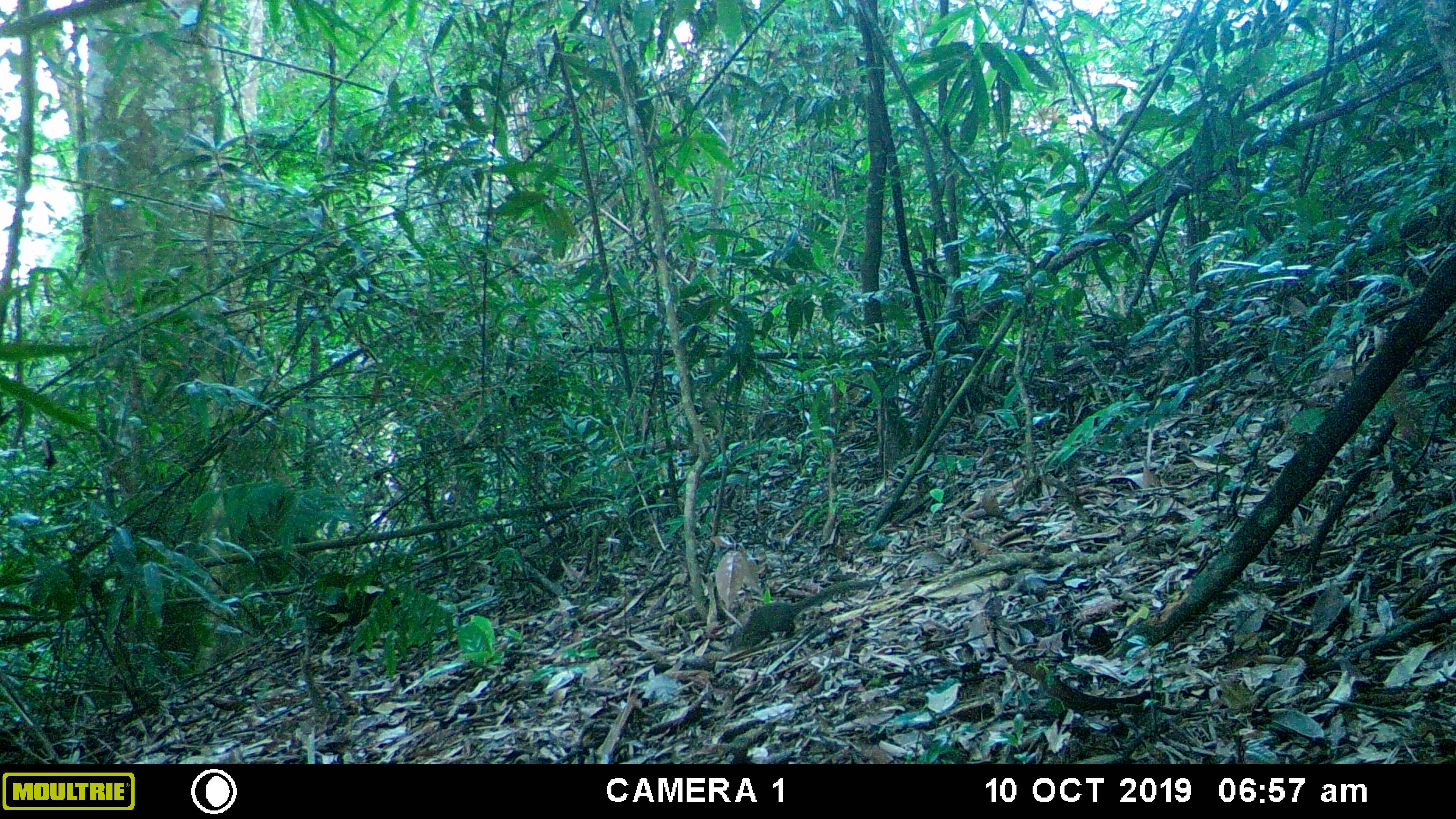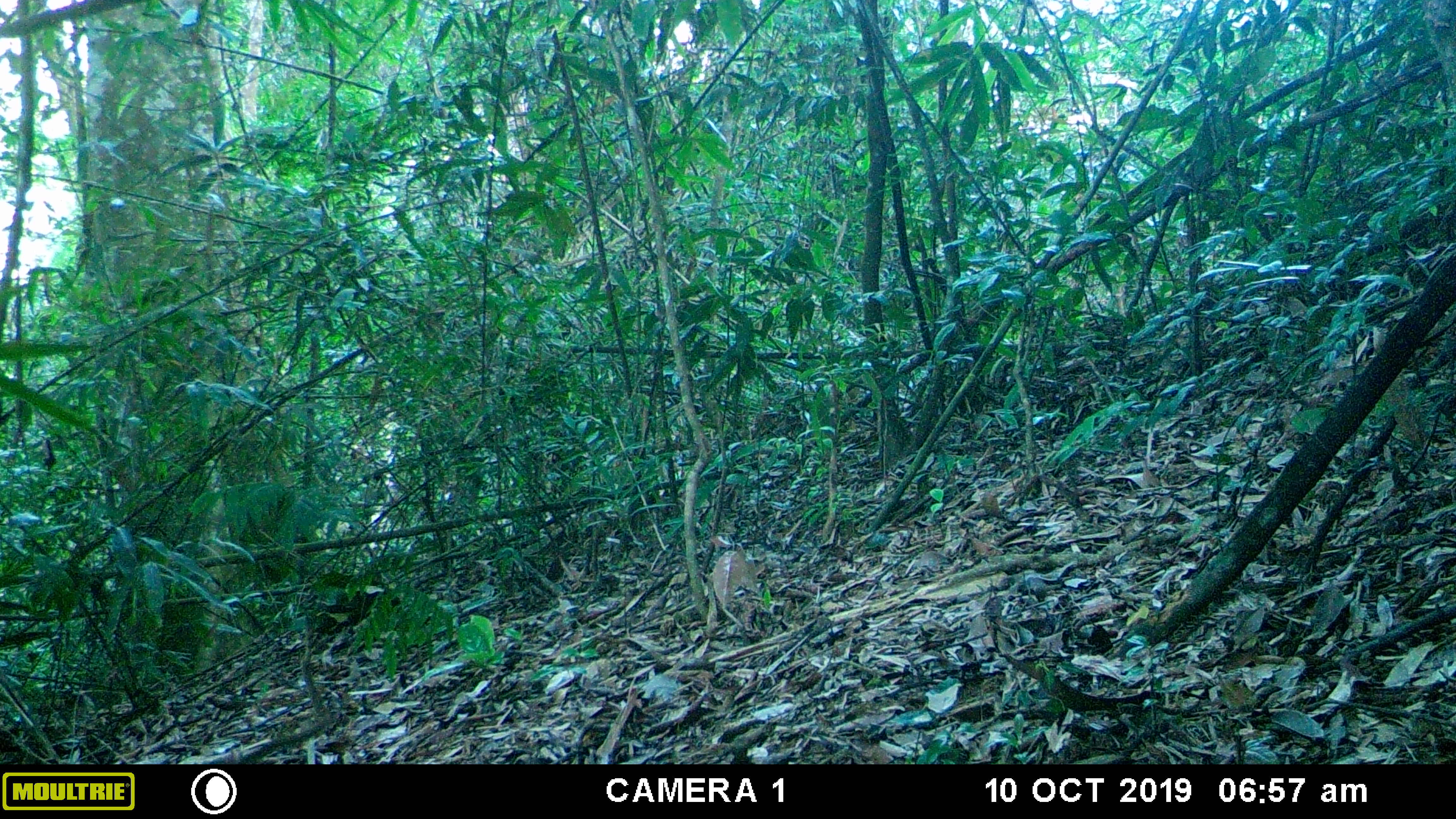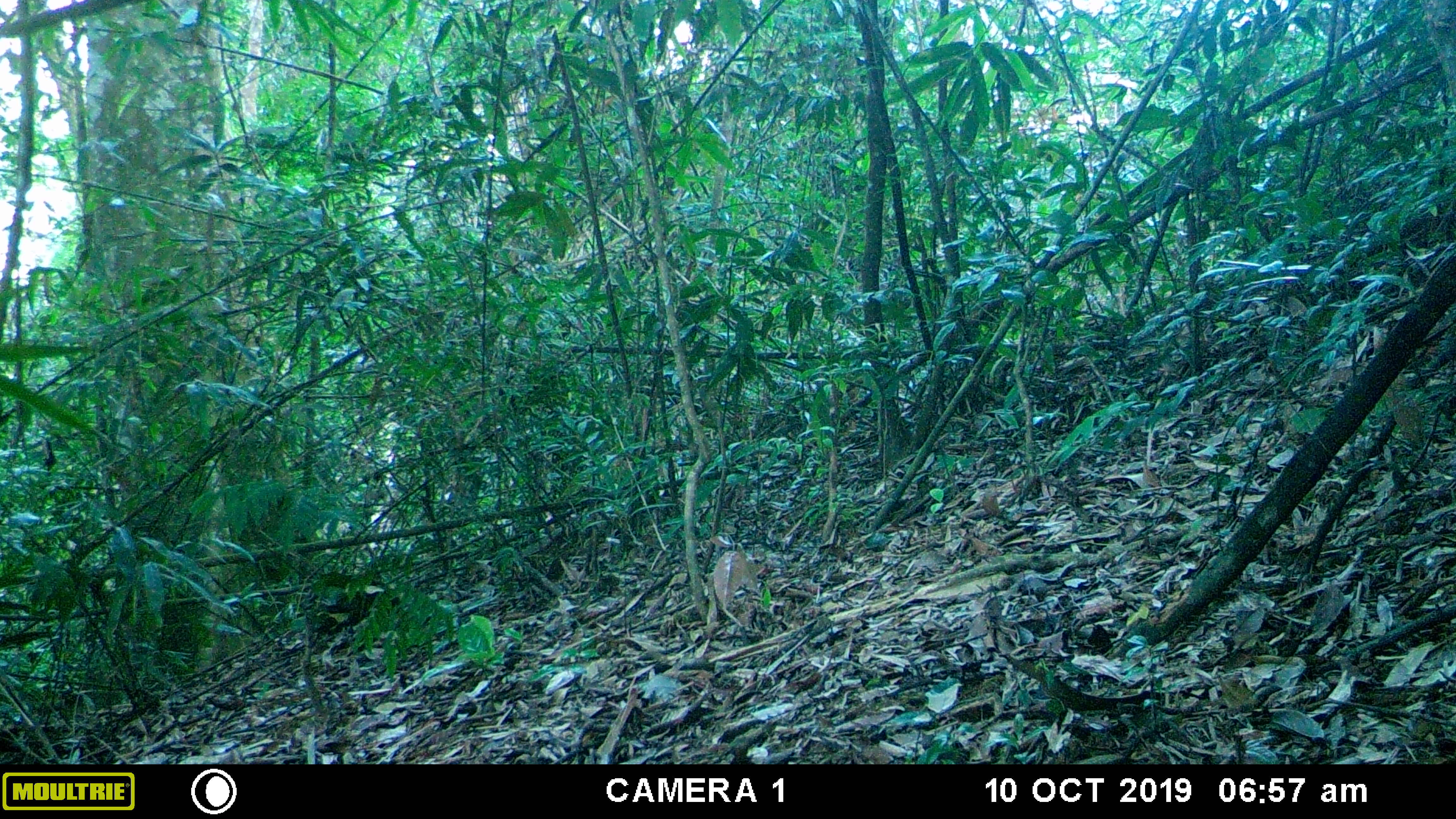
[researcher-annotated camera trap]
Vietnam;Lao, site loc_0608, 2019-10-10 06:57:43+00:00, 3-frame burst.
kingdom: Animalia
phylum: Chordata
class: Mammalia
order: Scandentia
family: Tupaiidae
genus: Tupaia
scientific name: Tupaia belangeri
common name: northern treeshrew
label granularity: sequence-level